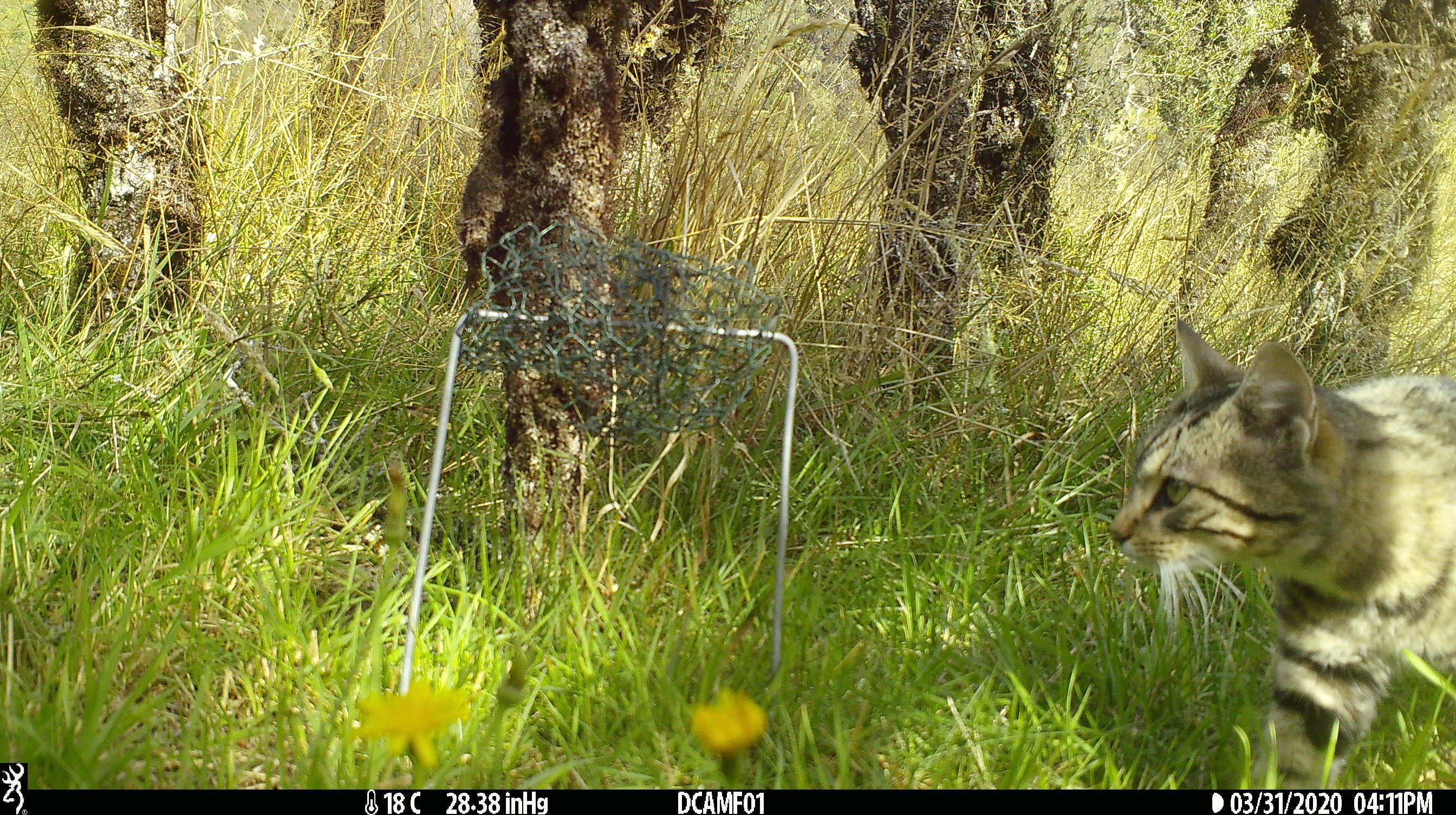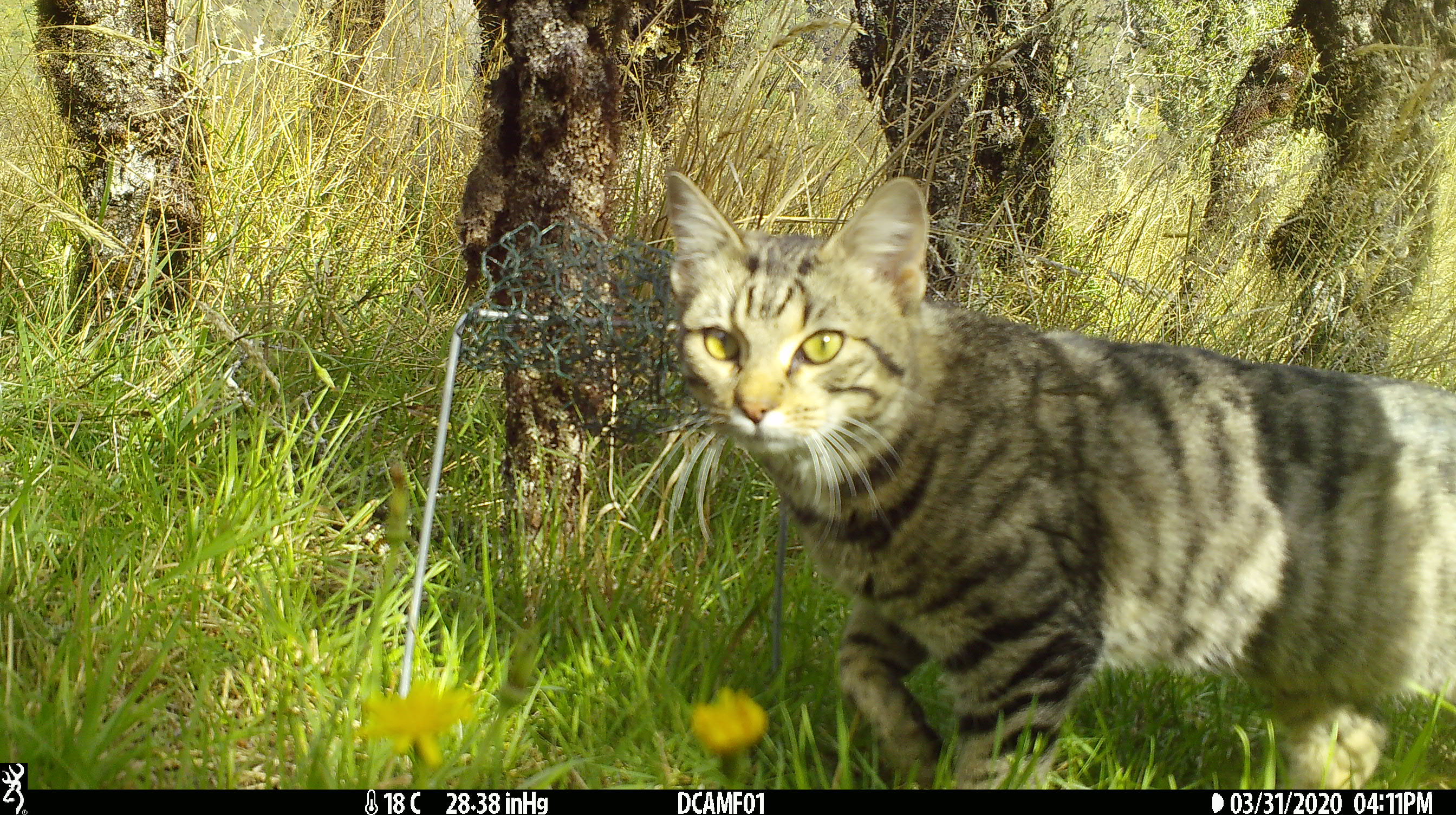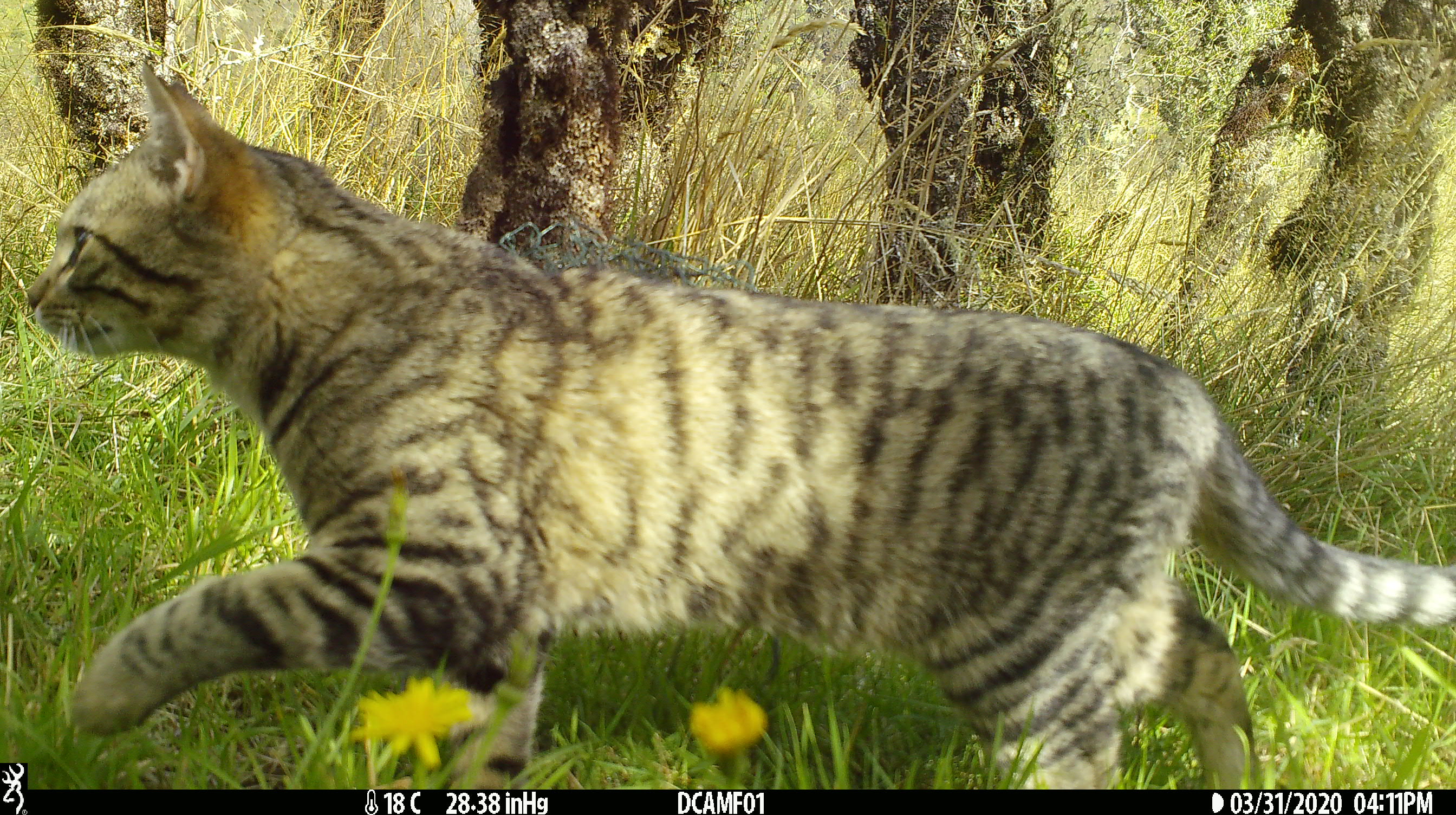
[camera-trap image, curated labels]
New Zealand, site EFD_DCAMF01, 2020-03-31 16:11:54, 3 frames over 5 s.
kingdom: Animalia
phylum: Chordata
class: Mammalia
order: Carnivora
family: Felidae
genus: Felis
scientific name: Felis catus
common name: domestic cat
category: cat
Cat (domestic cat) (Felis catus).